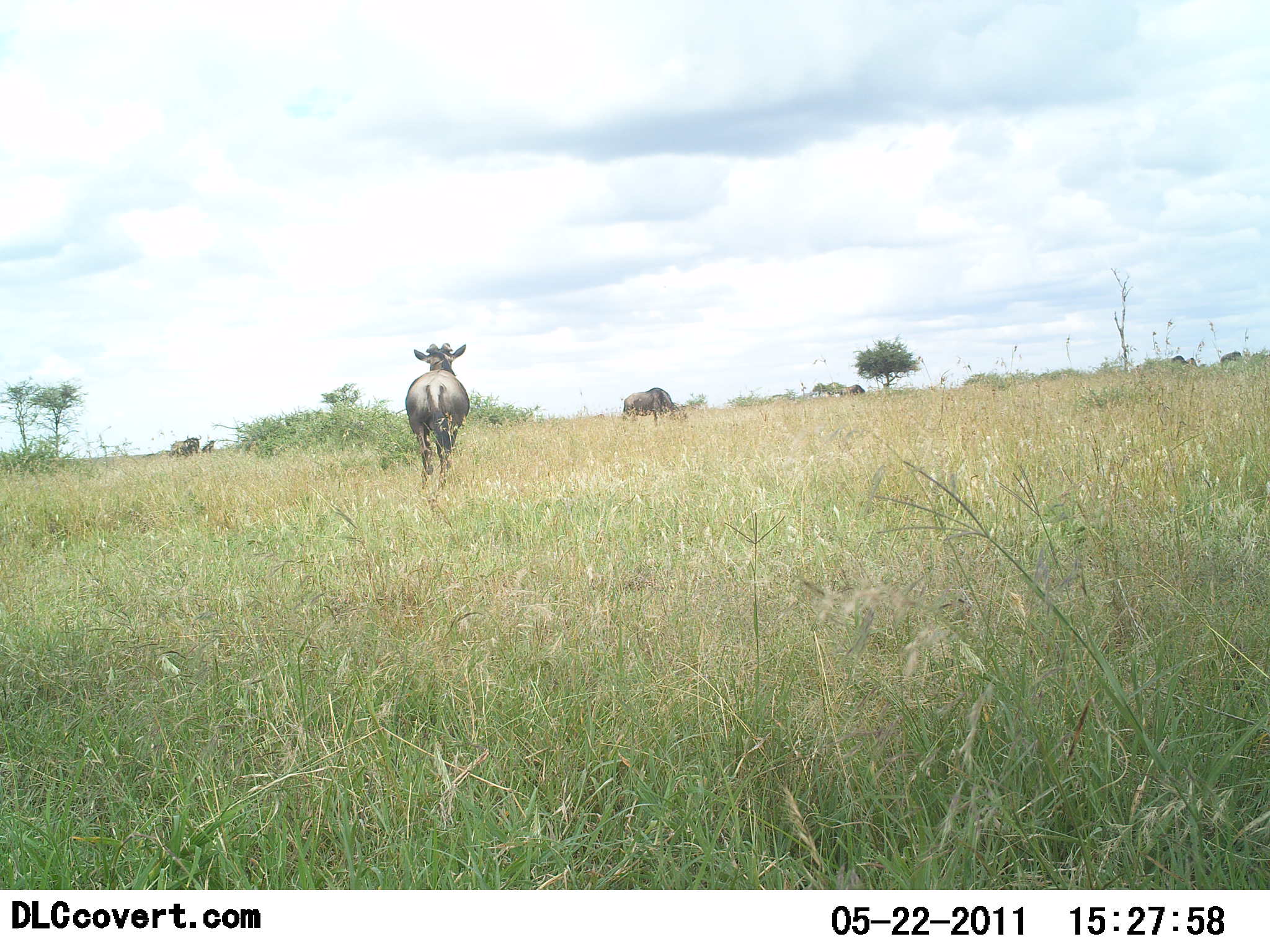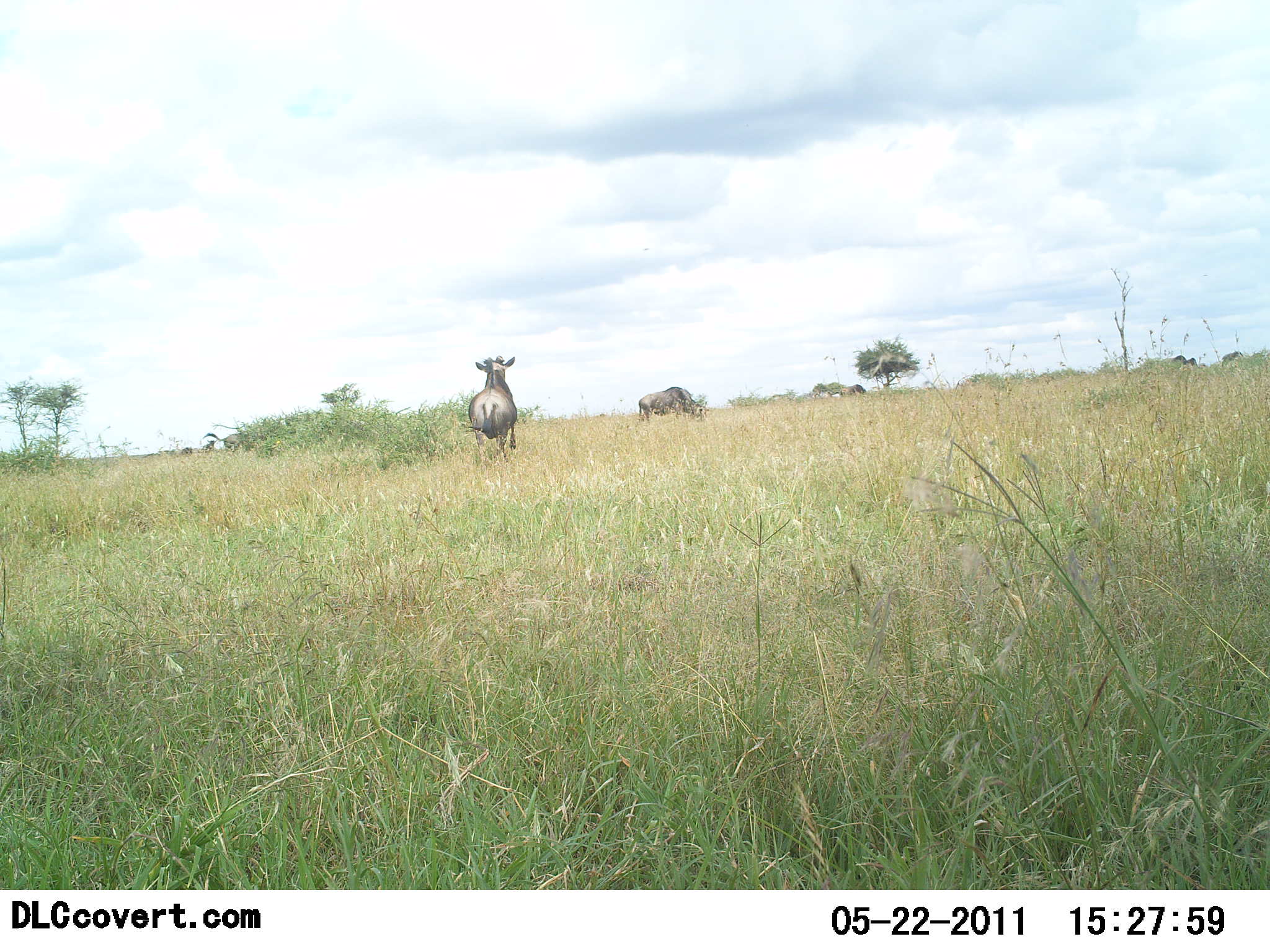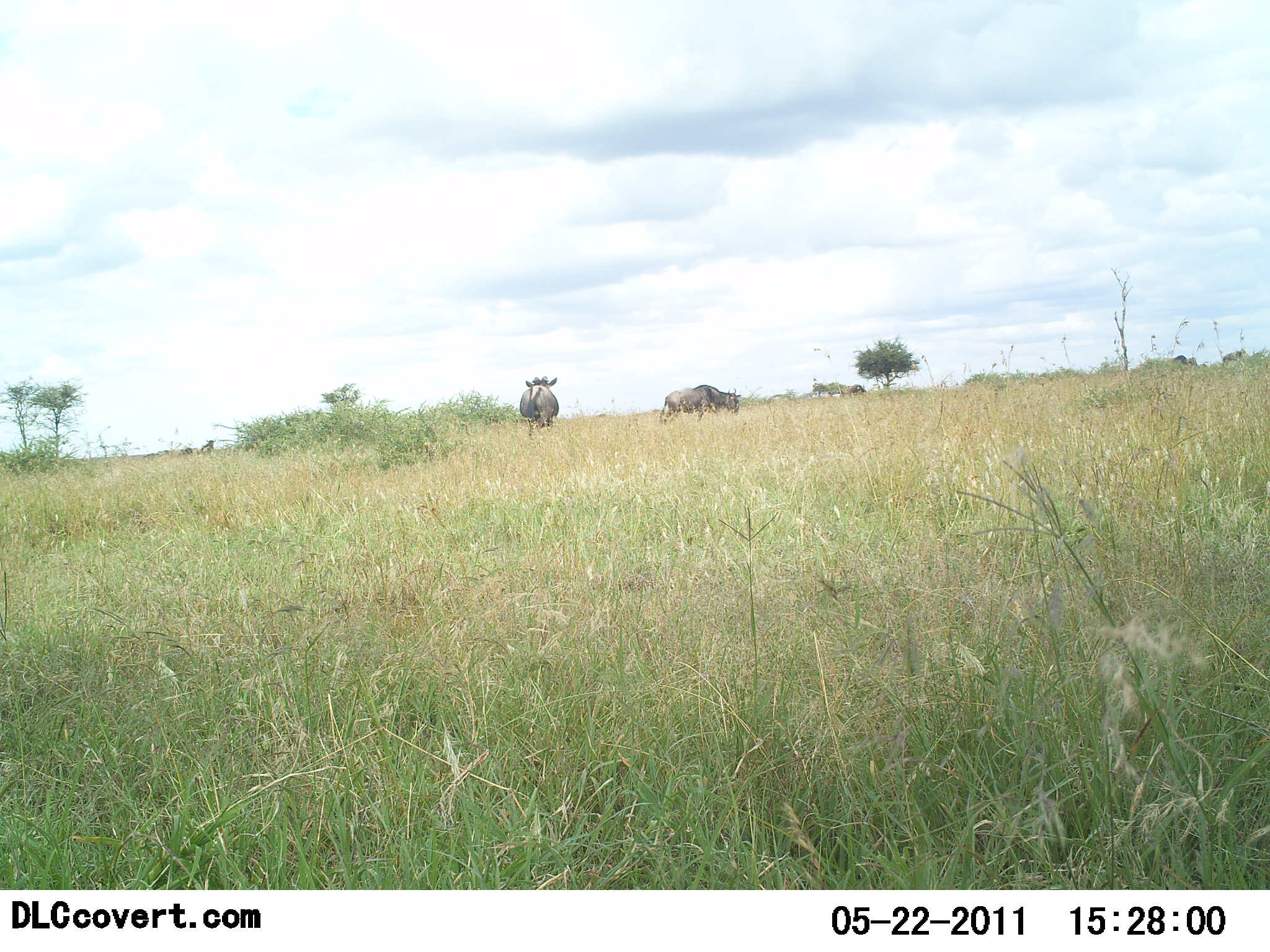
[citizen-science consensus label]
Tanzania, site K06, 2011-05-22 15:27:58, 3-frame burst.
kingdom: Animalia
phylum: Chordata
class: Mammalia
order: Artiodactyla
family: Bovidae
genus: Connochaetes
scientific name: Connochaetes taurinus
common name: blue wildebeest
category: wildebeest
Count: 3.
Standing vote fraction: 9%.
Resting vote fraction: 0%.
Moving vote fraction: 91%.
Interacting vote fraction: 0%.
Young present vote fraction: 0%.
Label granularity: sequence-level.